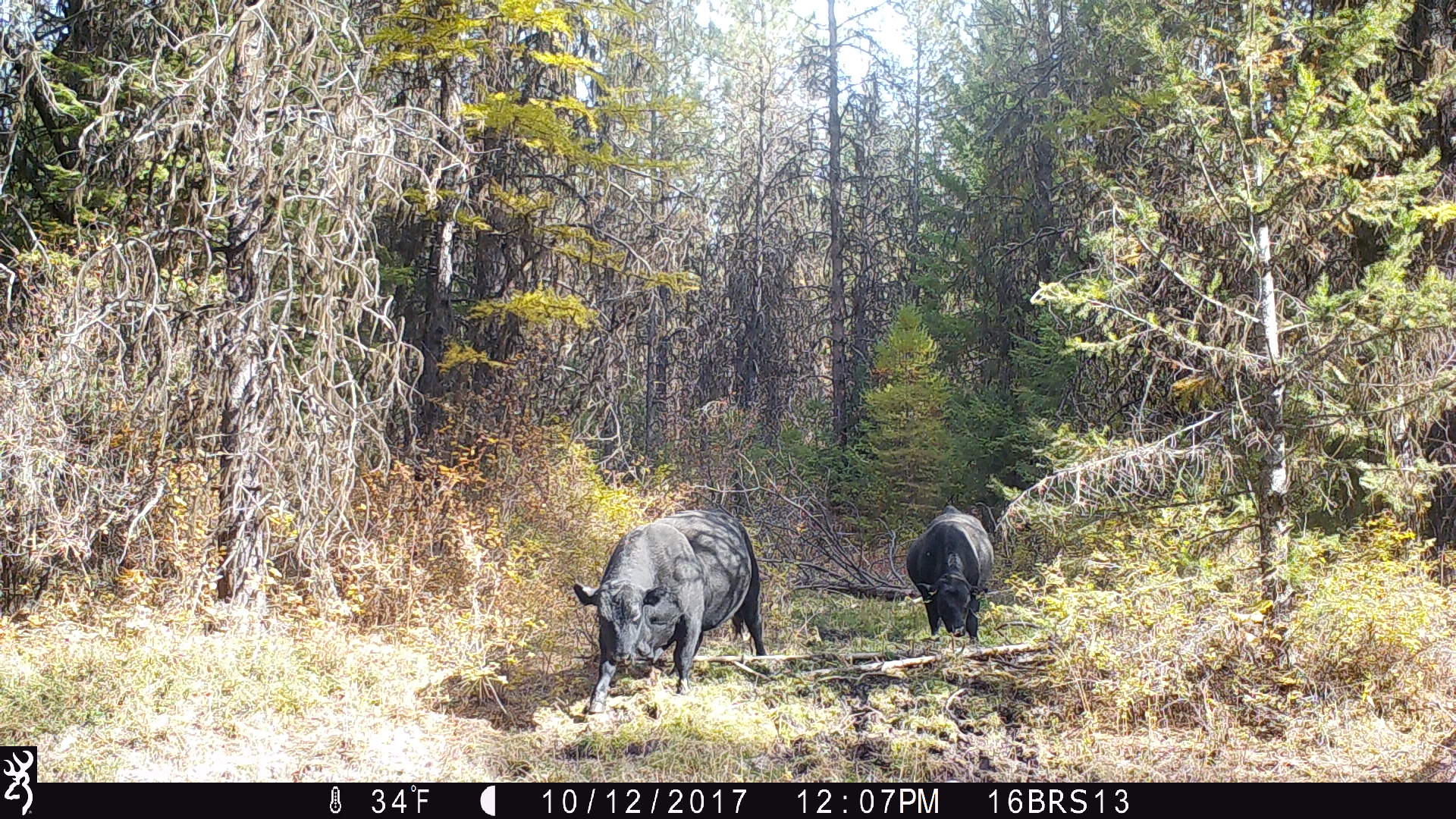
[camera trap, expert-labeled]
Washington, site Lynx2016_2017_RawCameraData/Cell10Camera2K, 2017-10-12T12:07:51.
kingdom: Animalia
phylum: Chordata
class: Mammalia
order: Artiodactyla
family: Bovidae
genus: Bos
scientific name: Bos taurus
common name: domestic cattle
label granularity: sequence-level